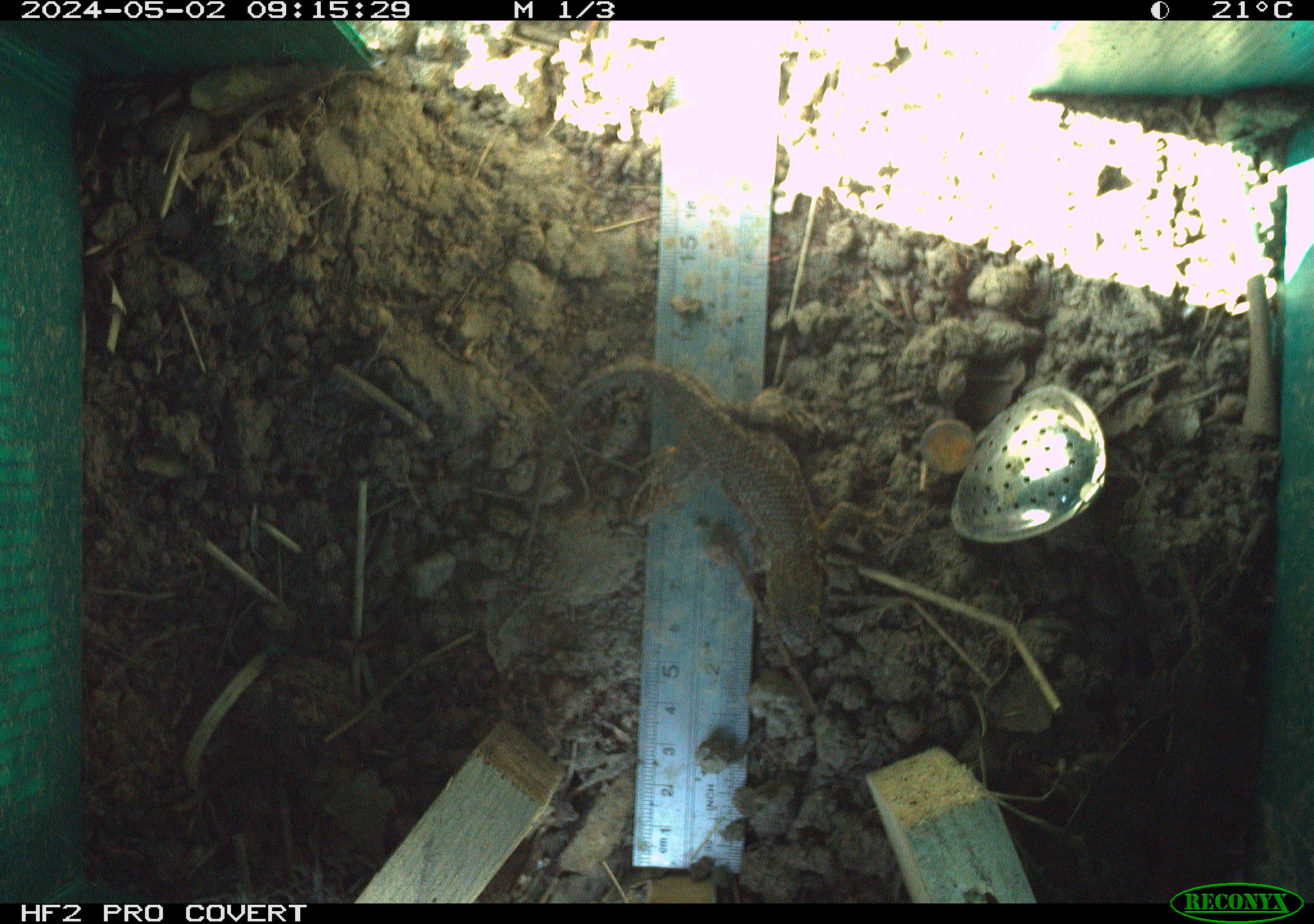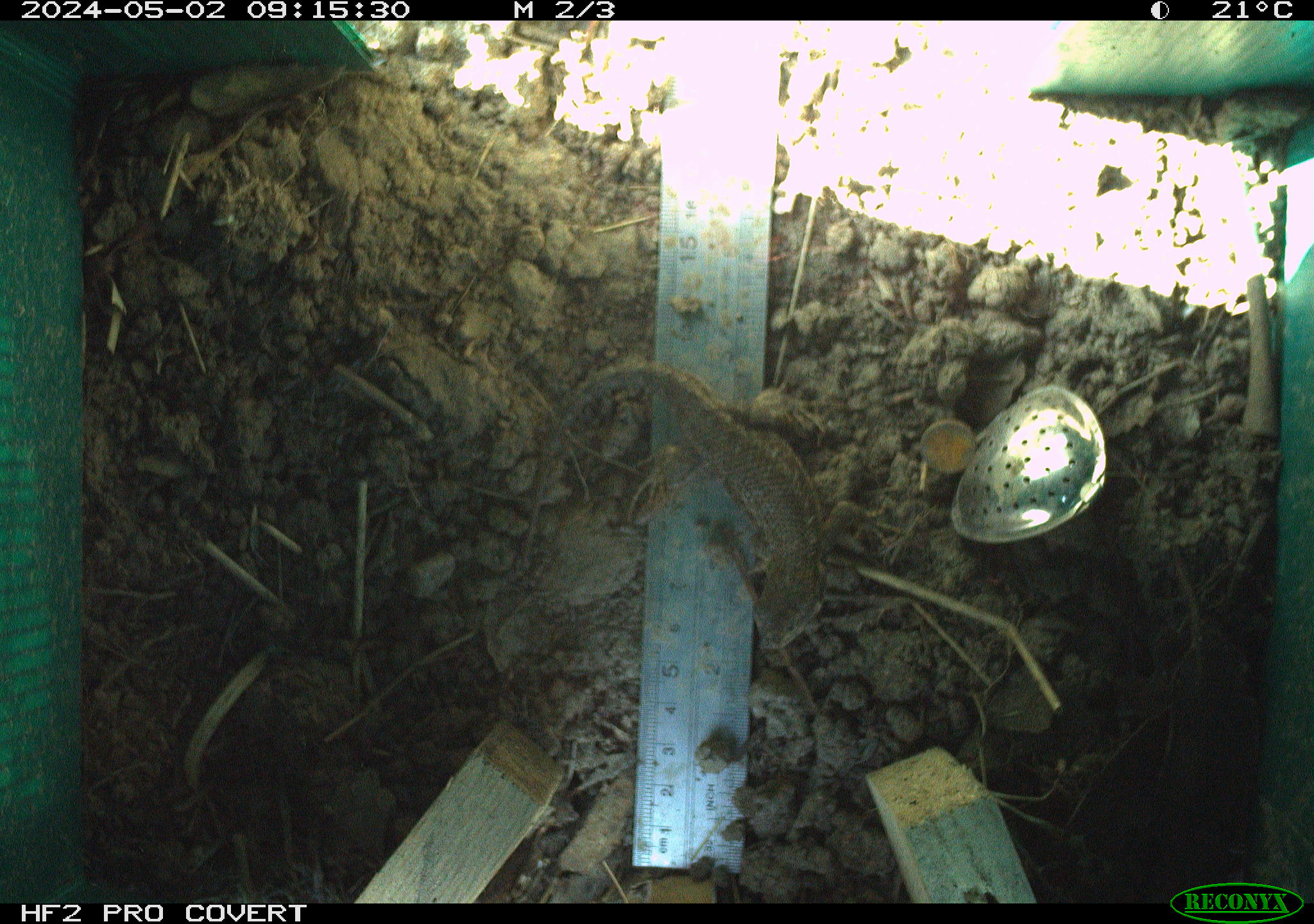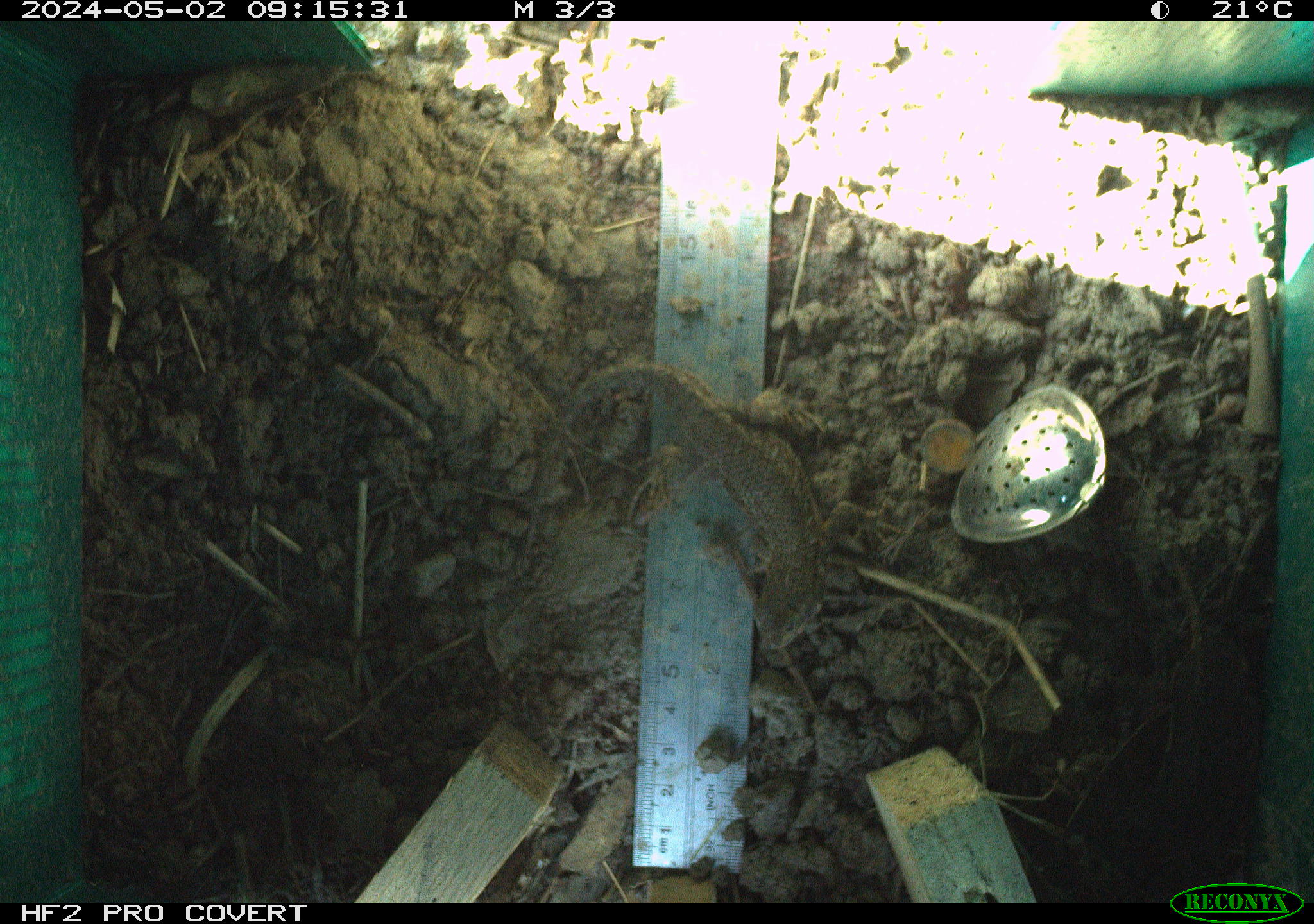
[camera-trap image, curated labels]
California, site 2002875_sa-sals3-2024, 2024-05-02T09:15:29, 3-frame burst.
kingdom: Animalia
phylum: Chordata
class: Reptilia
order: Squamata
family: Phrynosomatidae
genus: Sceloporus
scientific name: Sceloporus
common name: spiny lizards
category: sceloporus species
Sceloporus species (spiny lizards) (Sceloporus).